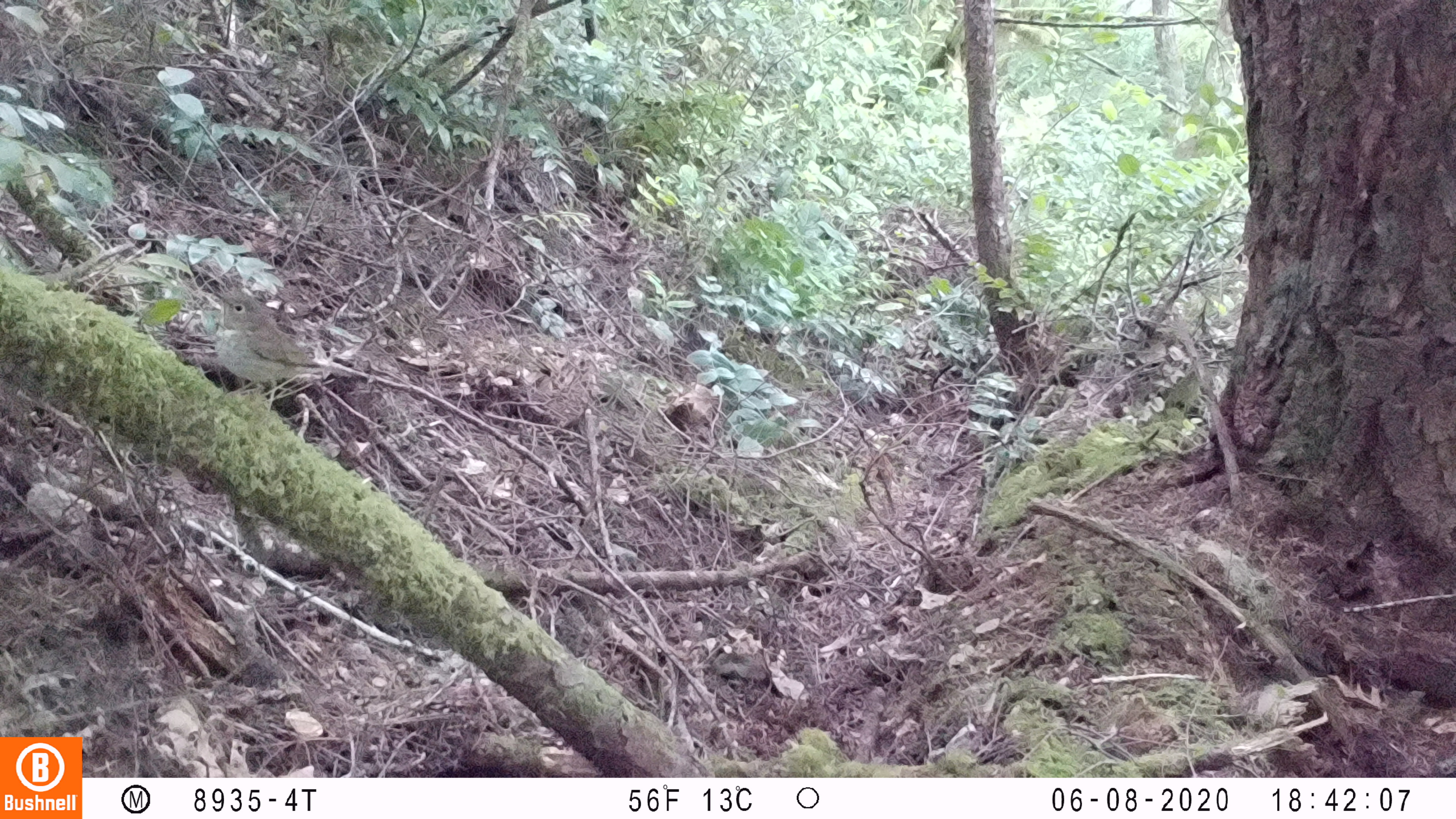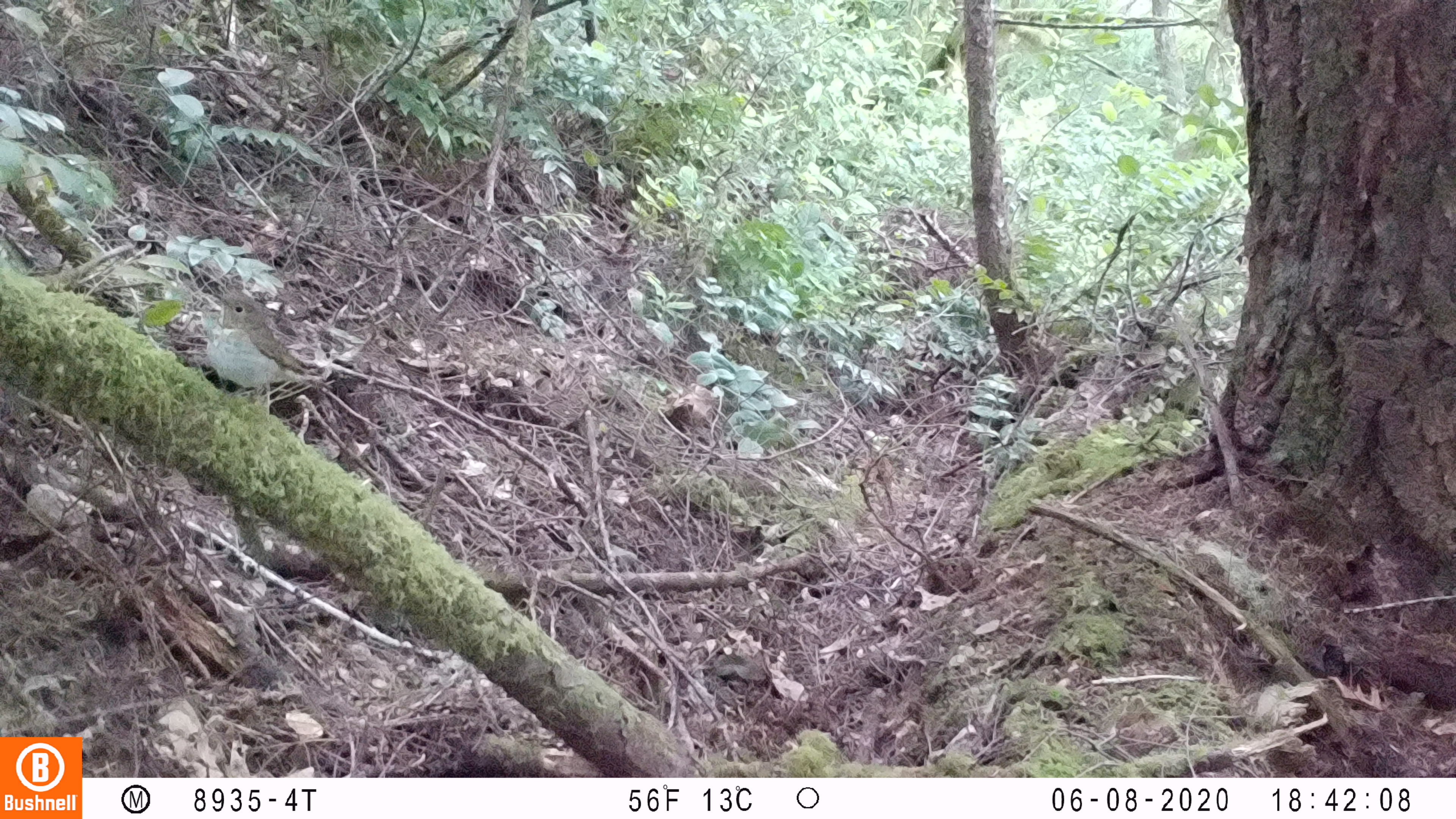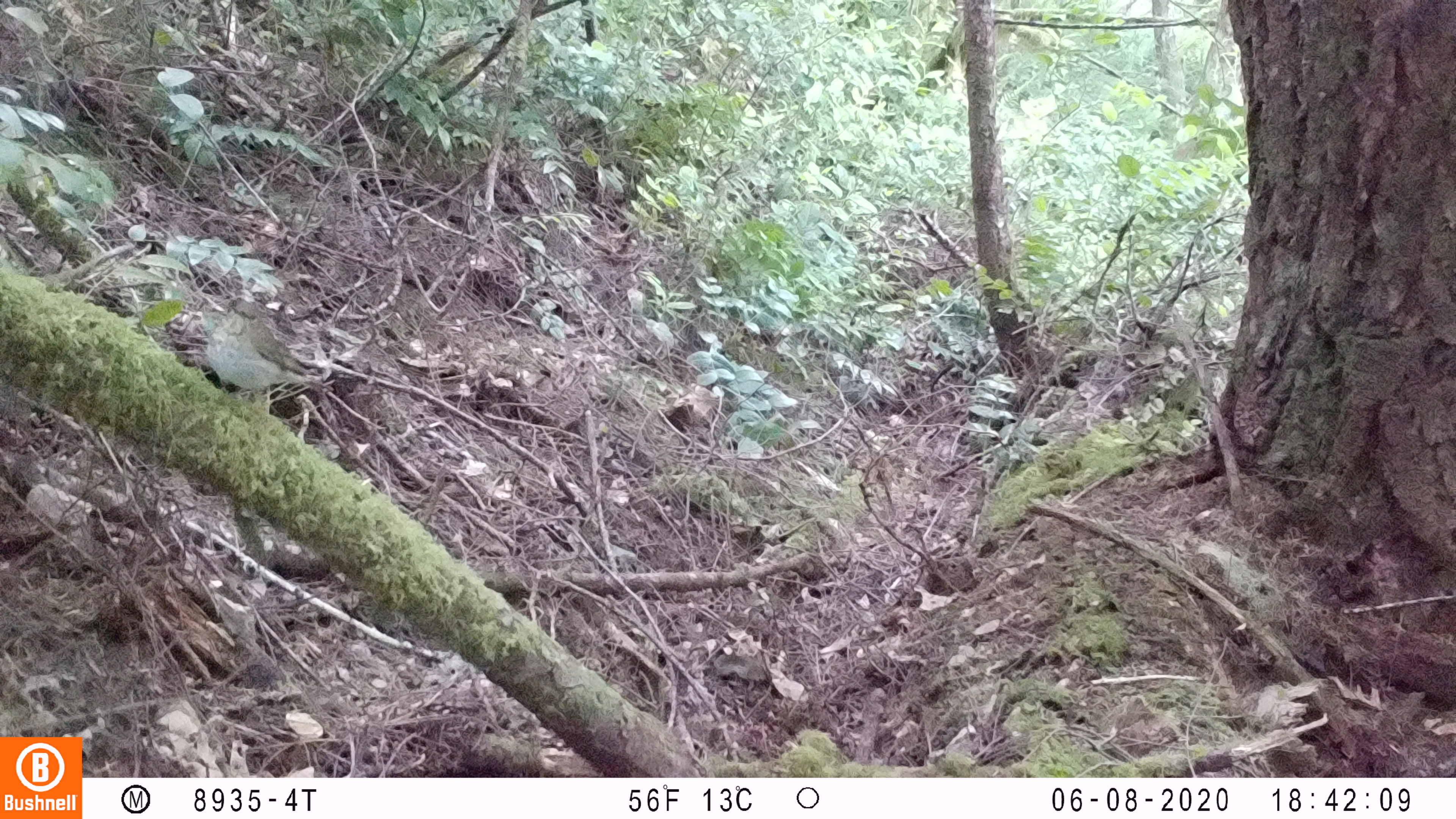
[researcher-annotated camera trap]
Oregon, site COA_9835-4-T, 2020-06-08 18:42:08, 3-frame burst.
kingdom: Animalia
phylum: Chordata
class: Aves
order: Passeriformes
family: Turdidae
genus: Catharus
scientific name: Catharus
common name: brown thrushes and nightingale-thrushes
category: catharus species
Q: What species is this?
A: Catharus species (brown thrushes and nightingale-thrushes) (Catharus).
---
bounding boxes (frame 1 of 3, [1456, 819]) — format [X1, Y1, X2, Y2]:
catharus species: [212, 286, 338, 393]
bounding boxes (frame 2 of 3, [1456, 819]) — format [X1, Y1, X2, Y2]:
catharus species: [204, 286, 323, 400]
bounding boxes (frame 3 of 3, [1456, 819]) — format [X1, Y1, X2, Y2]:
catharus species: [200, 296, 318, 394]